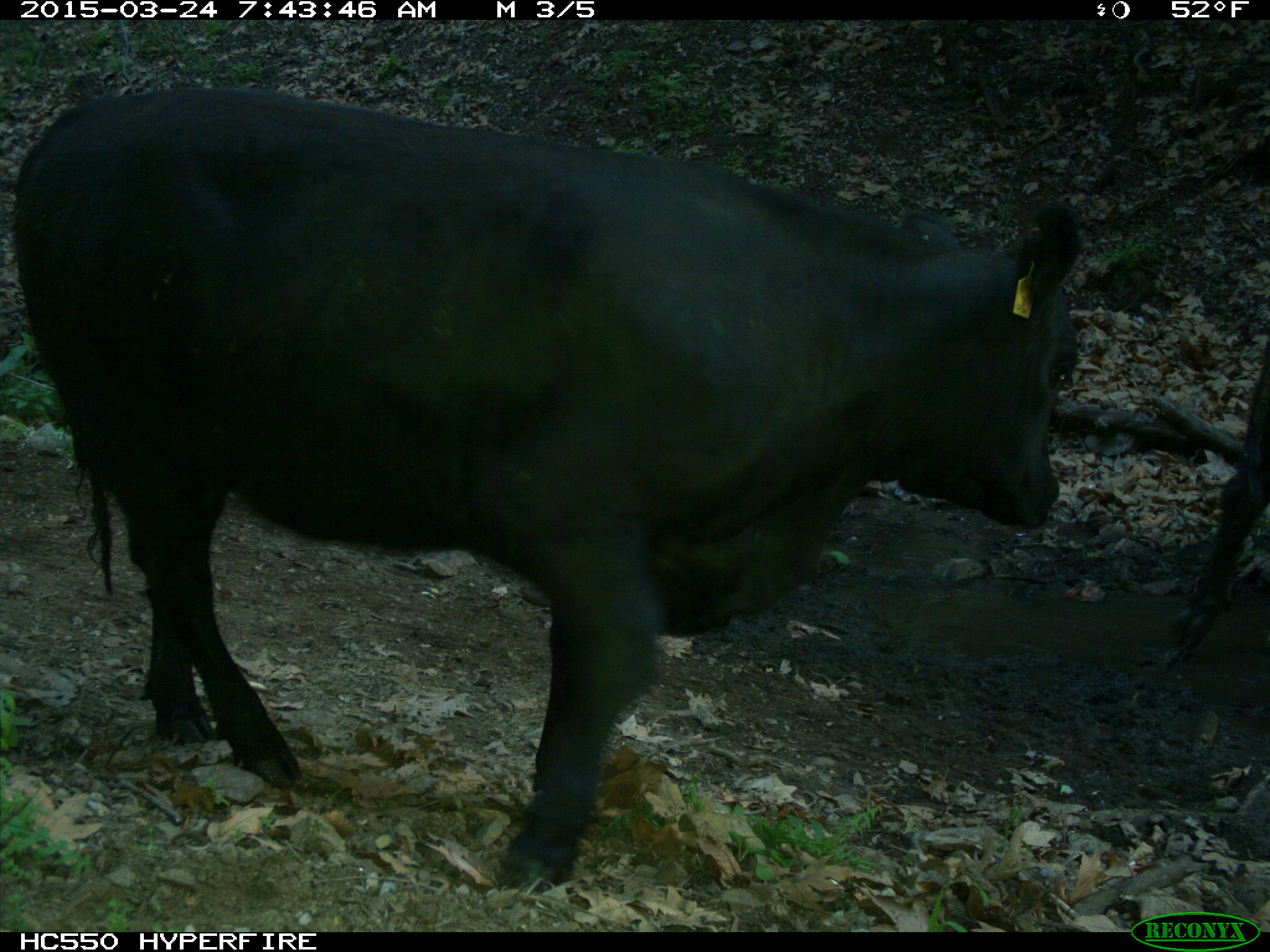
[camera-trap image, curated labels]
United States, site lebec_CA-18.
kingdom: Animalia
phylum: Chordata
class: Mammalia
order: Artiodactyla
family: Bovidae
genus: Bos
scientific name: Bos taurus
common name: domestic cow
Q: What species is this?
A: Bos taurus (domestic cow).